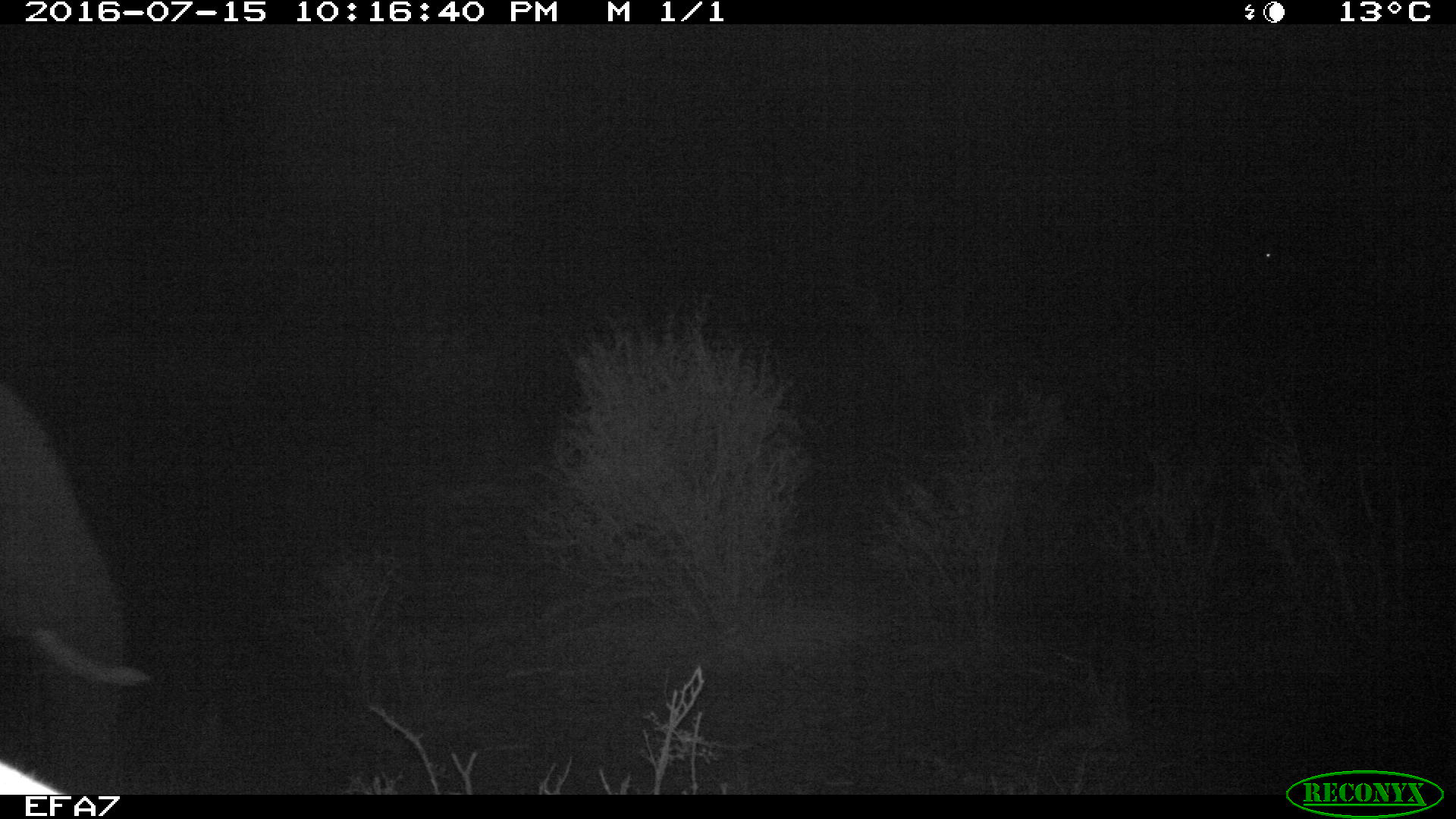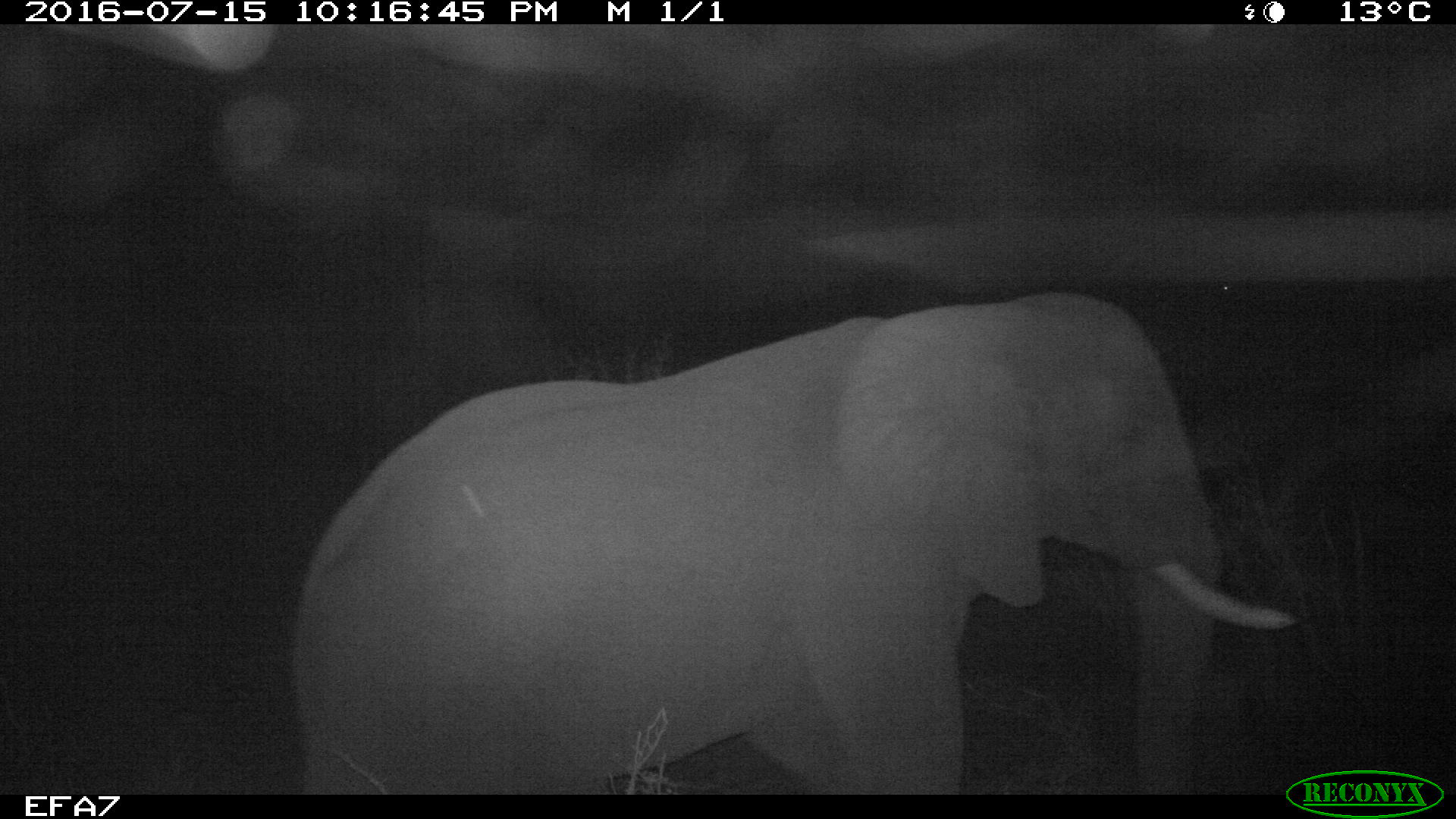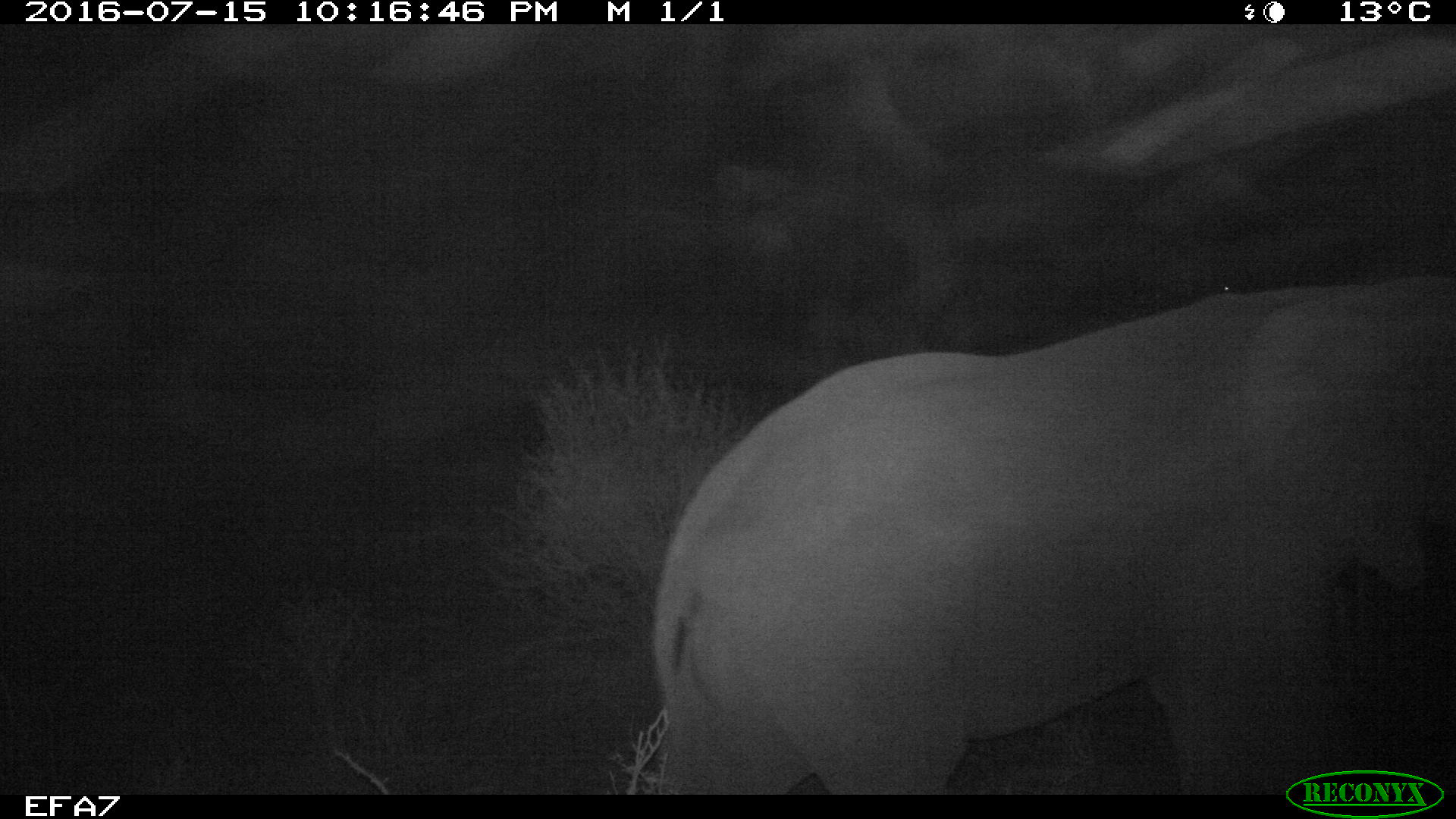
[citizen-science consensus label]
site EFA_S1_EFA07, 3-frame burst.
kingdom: Animalia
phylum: Chordata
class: Mammalia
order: Proboscidea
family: Elephantidae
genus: Loxodonta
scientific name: Loxodonta africana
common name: african bush elephant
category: elephant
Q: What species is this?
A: Elephant (african bush elephant) (Loxodonta africana).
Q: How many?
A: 1.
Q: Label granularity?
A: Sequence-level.